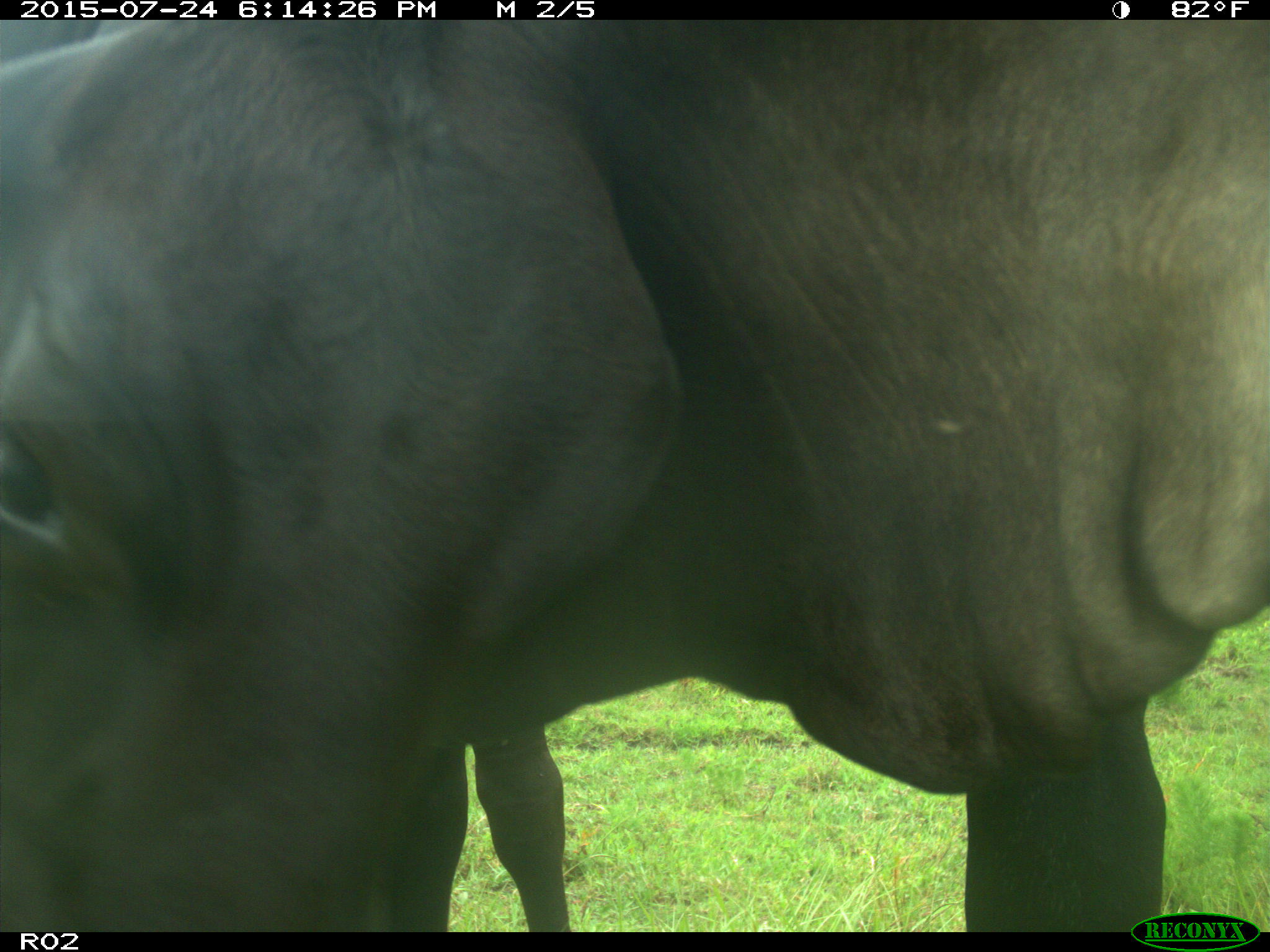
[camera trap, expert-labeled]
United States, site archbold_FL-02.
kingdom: Animalia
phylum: Chordata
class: Mammalia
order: Artiodactyla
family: Bovidae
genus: Bos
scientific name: Bos taurus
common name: domestic cow